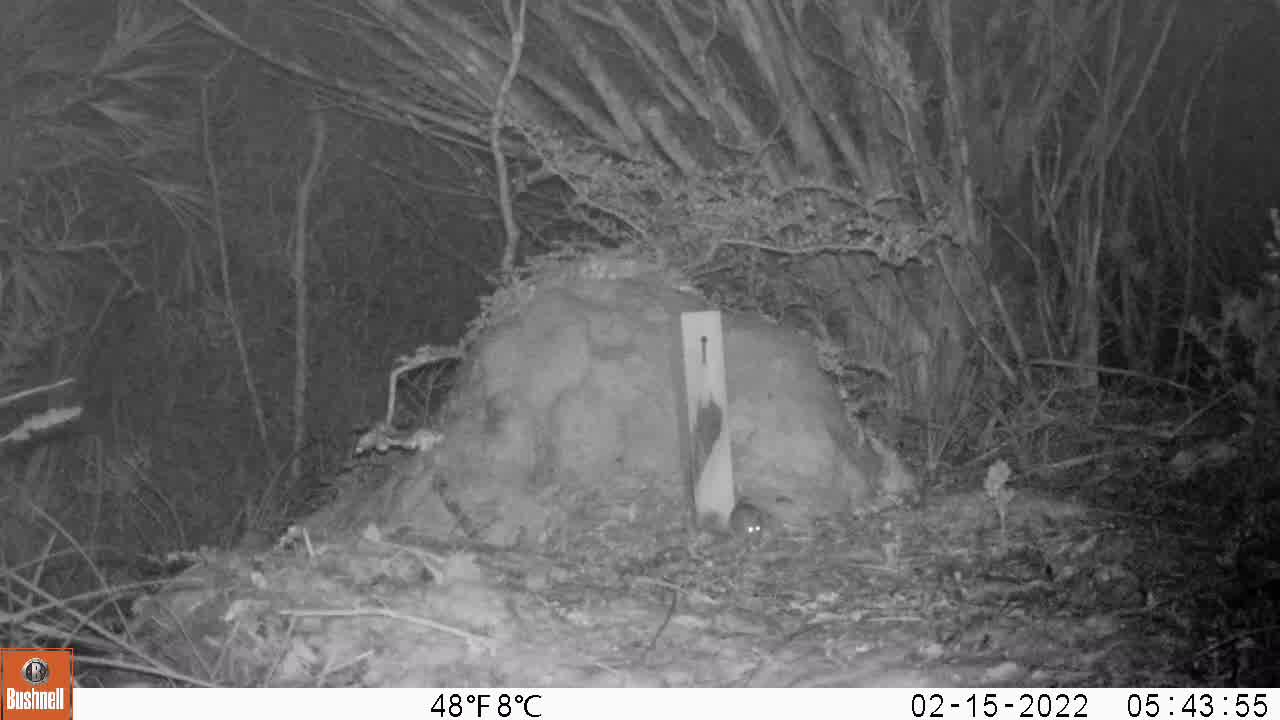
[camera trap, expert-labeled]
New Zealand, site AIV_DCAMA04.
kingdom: Animalia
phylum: Chordata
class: Mammalia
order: Rodentia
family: Muridae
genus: Mus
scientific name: Mus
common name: mouse